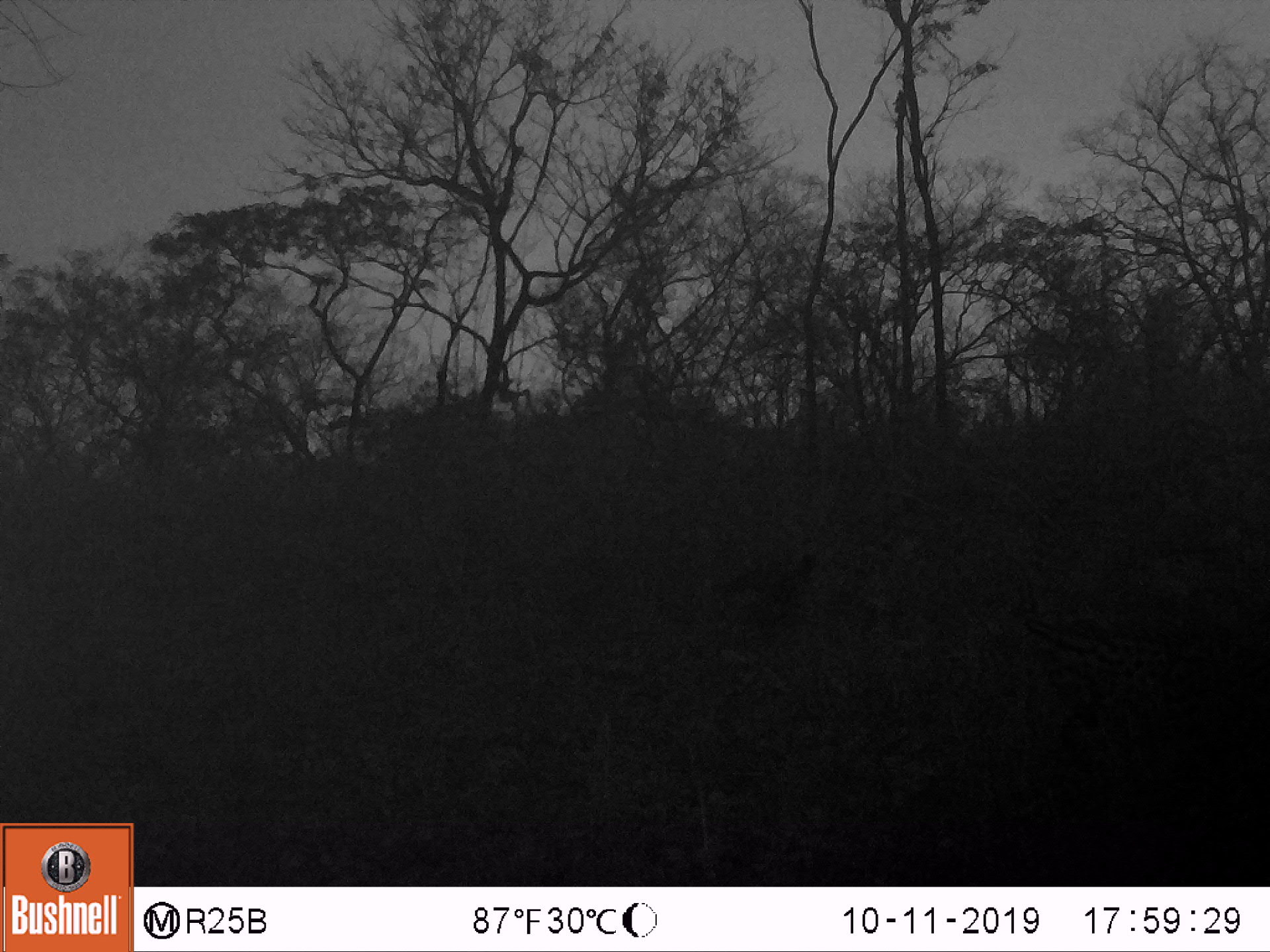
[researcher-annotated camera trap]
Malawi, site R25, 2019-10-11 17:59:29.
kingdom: Animalia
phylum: Chordata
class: Mammalia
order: Carnivora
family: Felidae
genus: Leptailurus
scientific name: Leptailurus serval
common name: serval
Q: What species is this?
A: Serval (Leptailurus serval).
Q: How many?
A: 1.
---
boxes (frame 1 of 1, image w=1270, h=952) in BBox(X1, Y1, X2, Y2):
serval: BBox(1005, 606, 1262, 757)